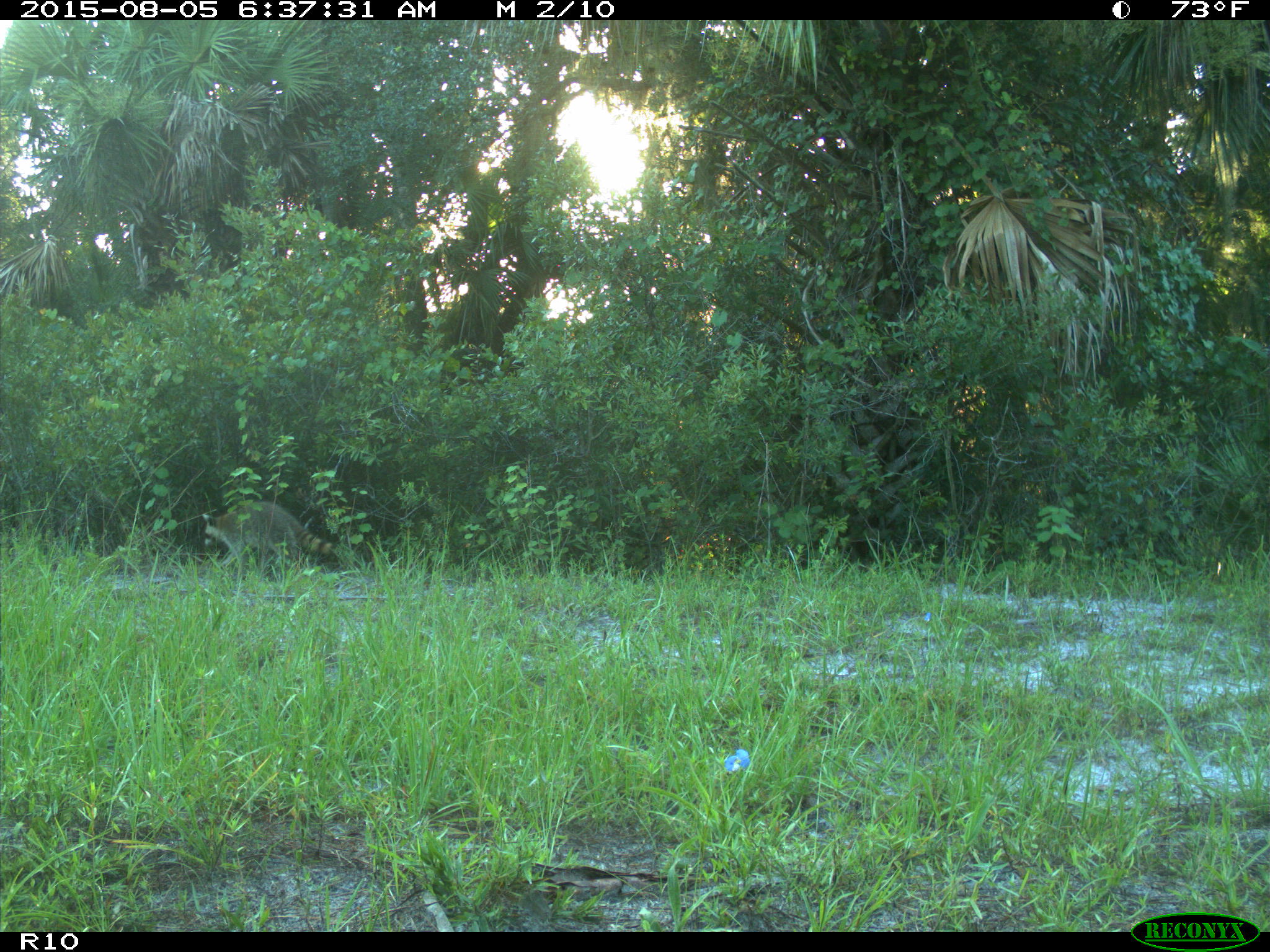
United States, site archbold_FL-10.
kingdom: Animalia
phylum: Chordata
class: Mammalia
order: Carnivora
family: Procyonidae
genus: Procyon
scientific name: Procyon lotor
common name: common raccoon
Procyon lotor (common raccoon).